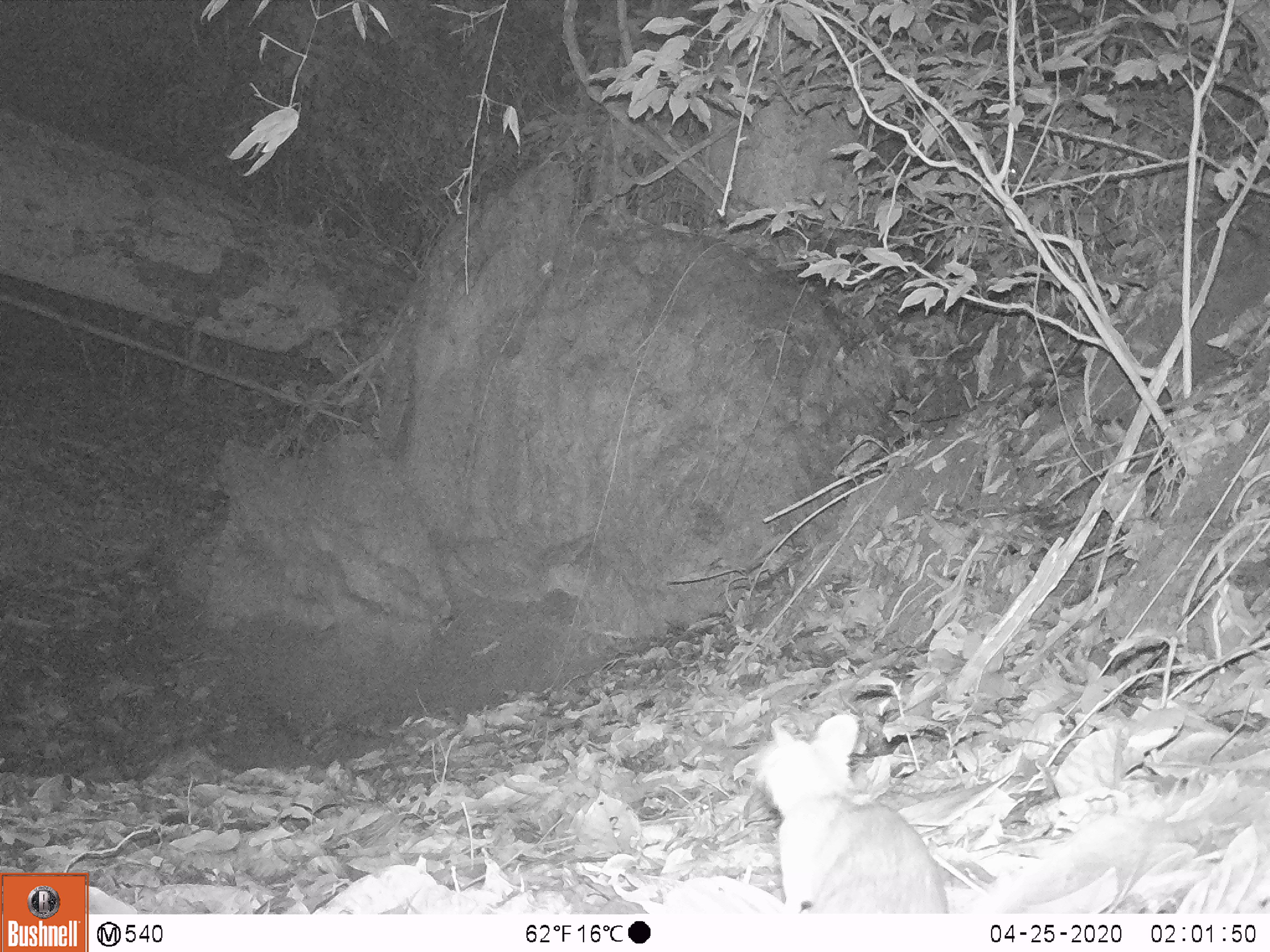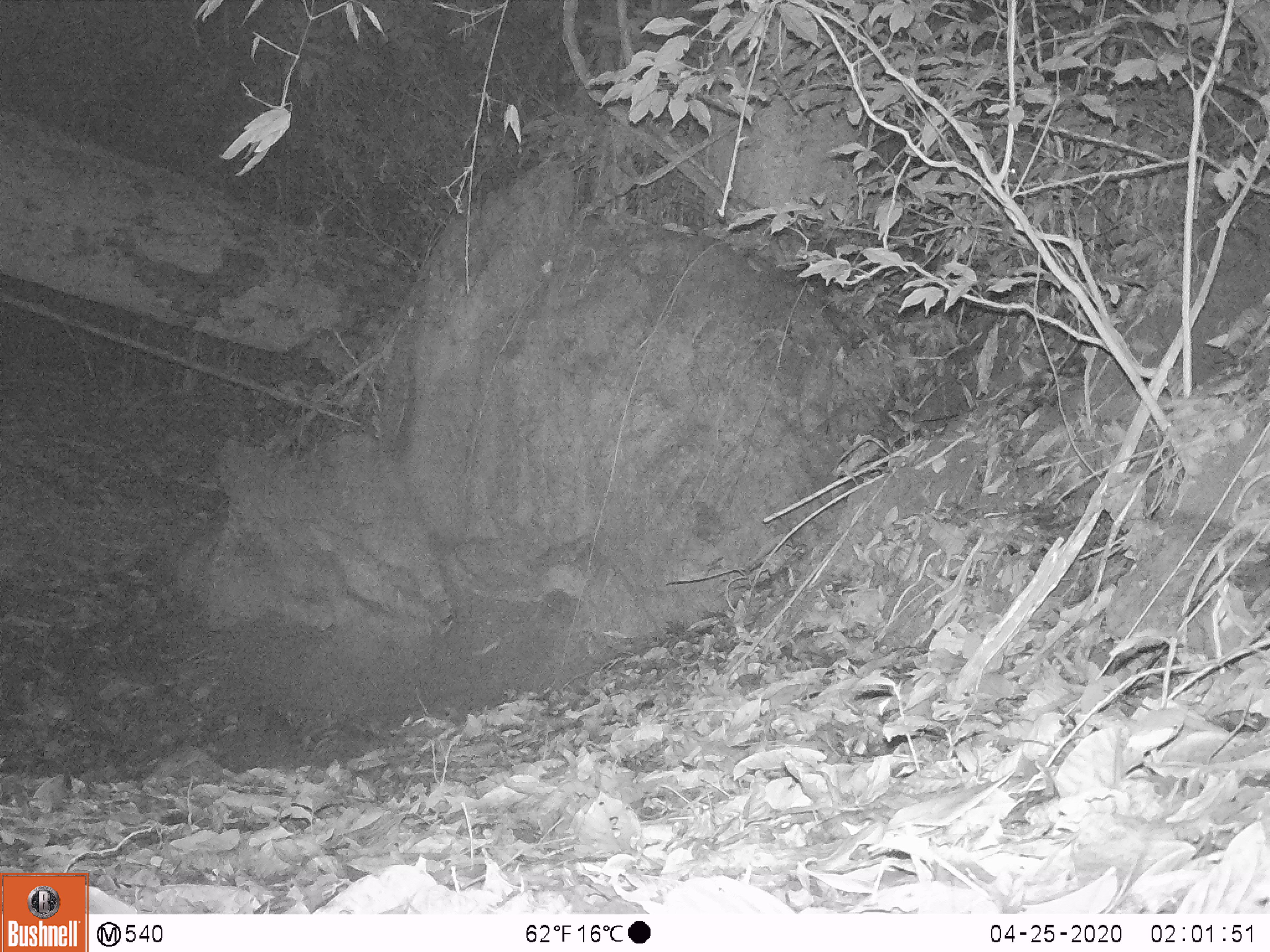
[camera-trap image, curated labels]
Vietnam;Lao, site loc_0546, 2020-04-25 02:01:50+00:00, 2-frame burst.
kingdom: Animalia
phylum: Chordata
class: Mammalia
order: Rodentia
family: Muridae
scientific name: Muridae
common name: old-world mice and rats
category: unidentified murid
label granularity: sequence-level